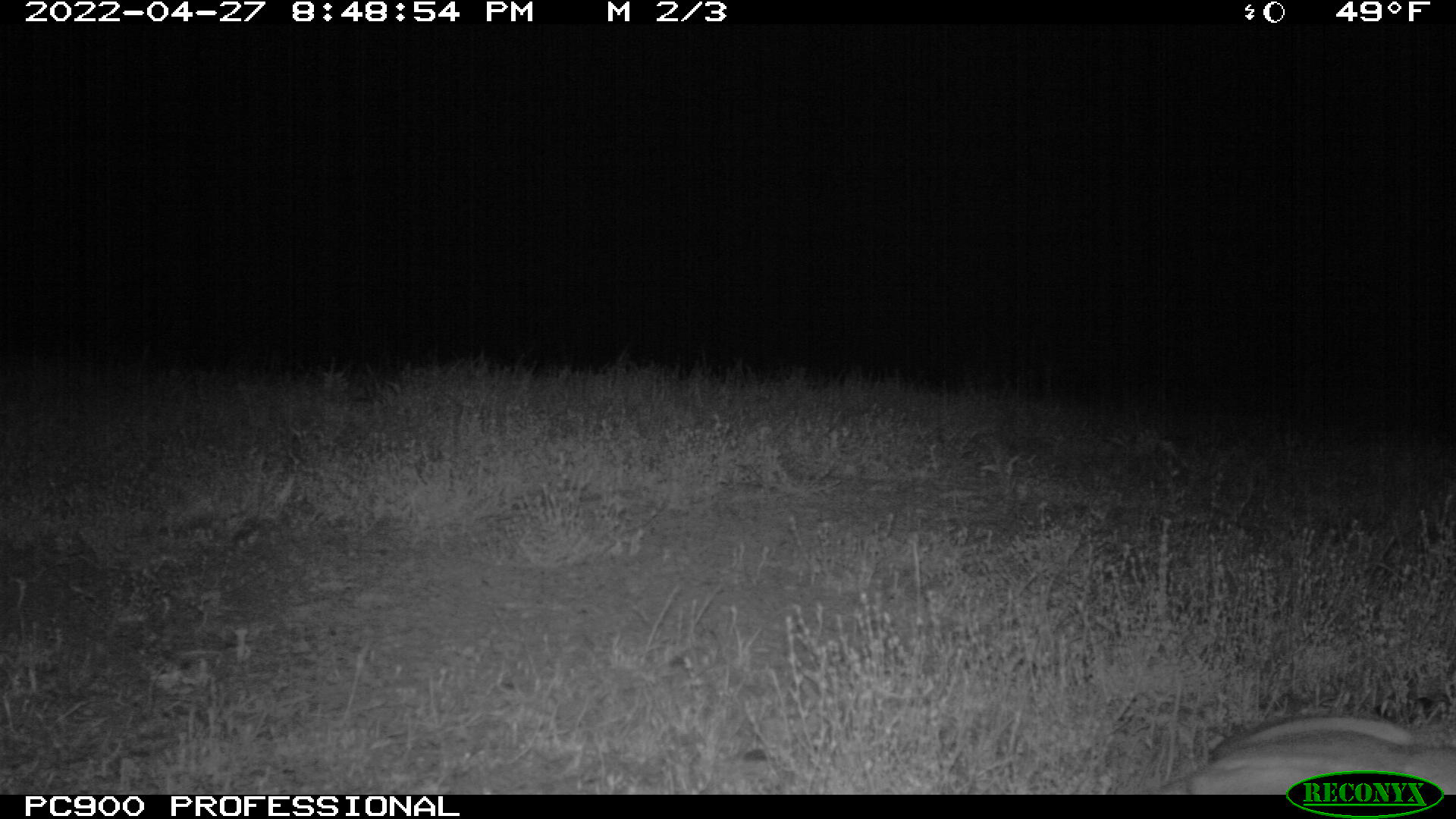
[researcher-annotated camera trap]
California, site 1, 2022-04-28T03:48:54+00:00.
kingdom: Animalia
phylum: Chordata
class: Mammalia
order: Lagomorpha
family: Leporidae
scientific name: Leporidae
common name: rabbit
Rabbit (Leporidae).